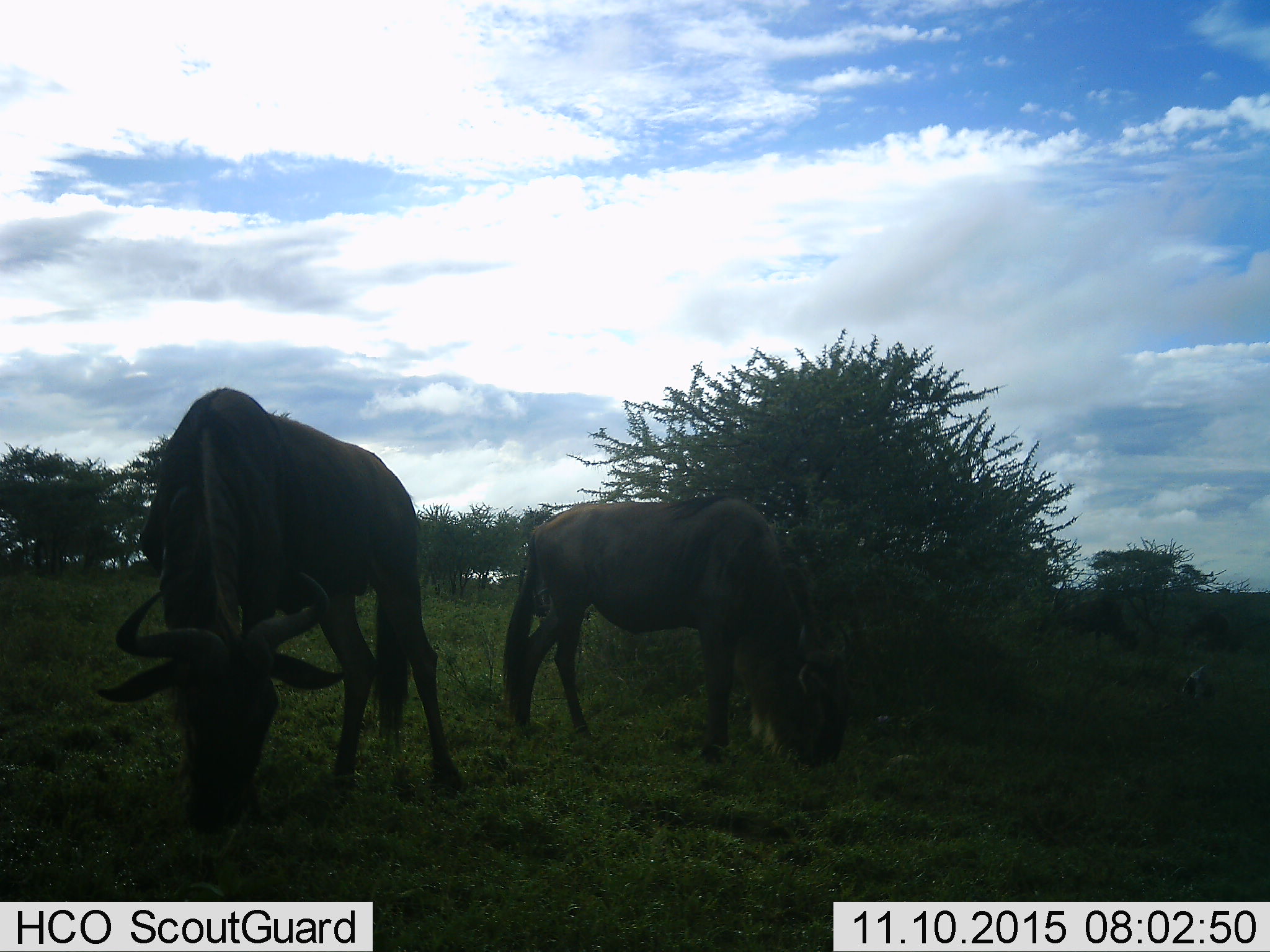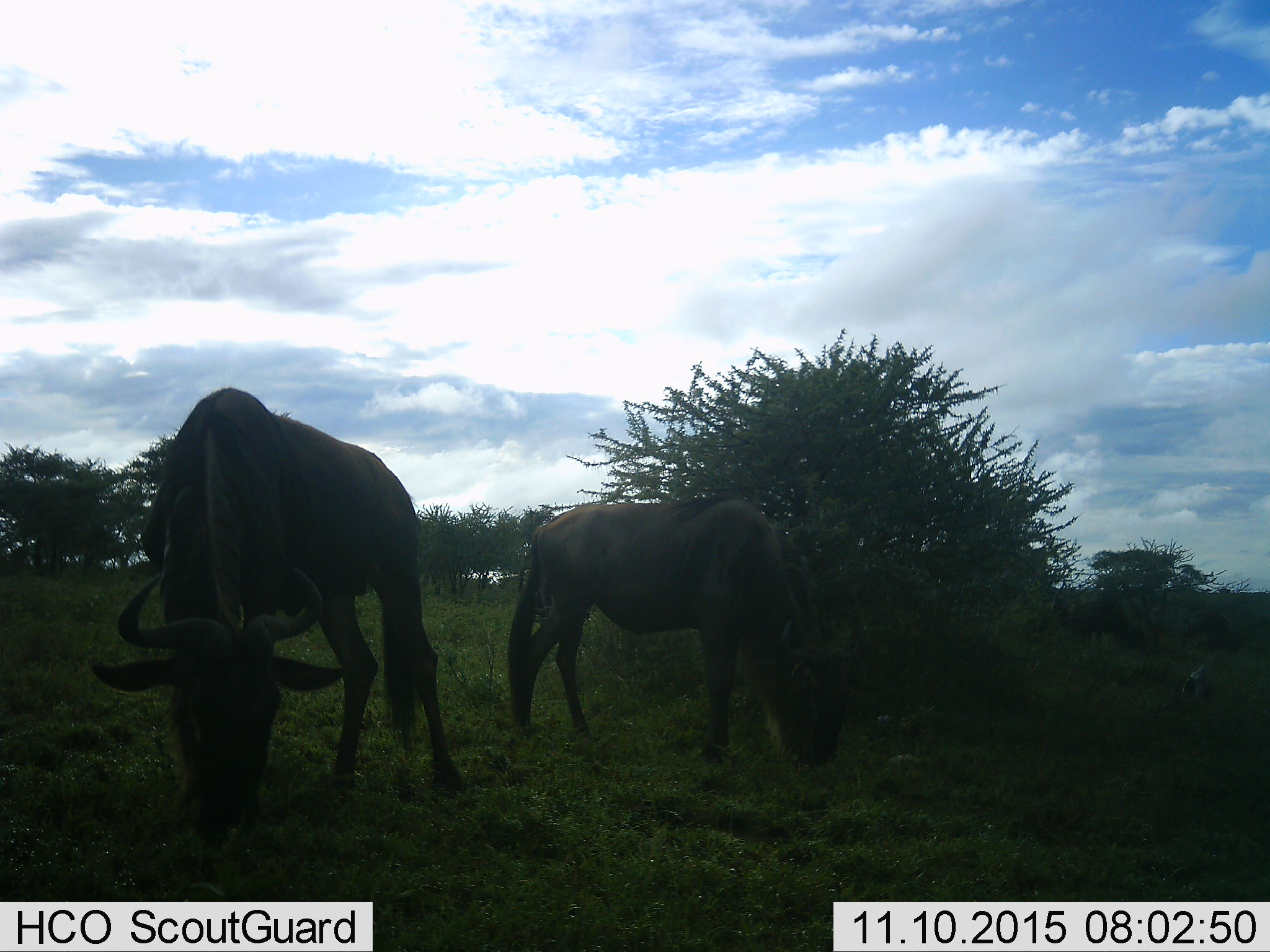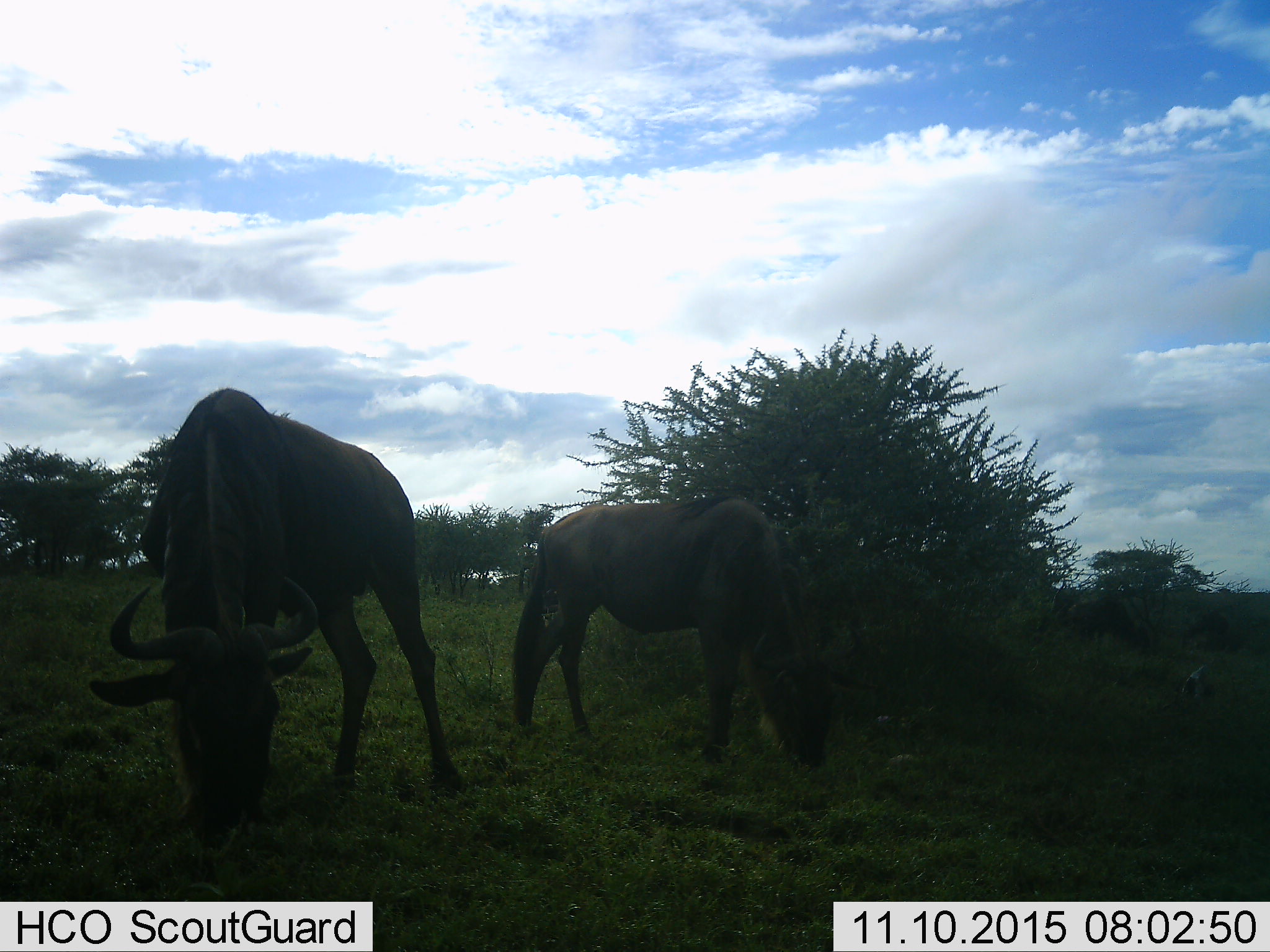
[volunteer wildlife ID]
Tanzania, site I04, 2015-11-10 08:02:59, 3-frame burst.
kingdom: Animalia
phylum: Chordata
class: Mammalia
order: Artiodactyla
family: Bovidae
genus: Connochaetes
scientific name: Connochaetes taurinus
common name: blue wildebeest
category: wildebeest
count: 3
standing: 11%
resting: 0%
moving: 0%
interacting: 0%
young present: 11%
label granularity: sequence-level